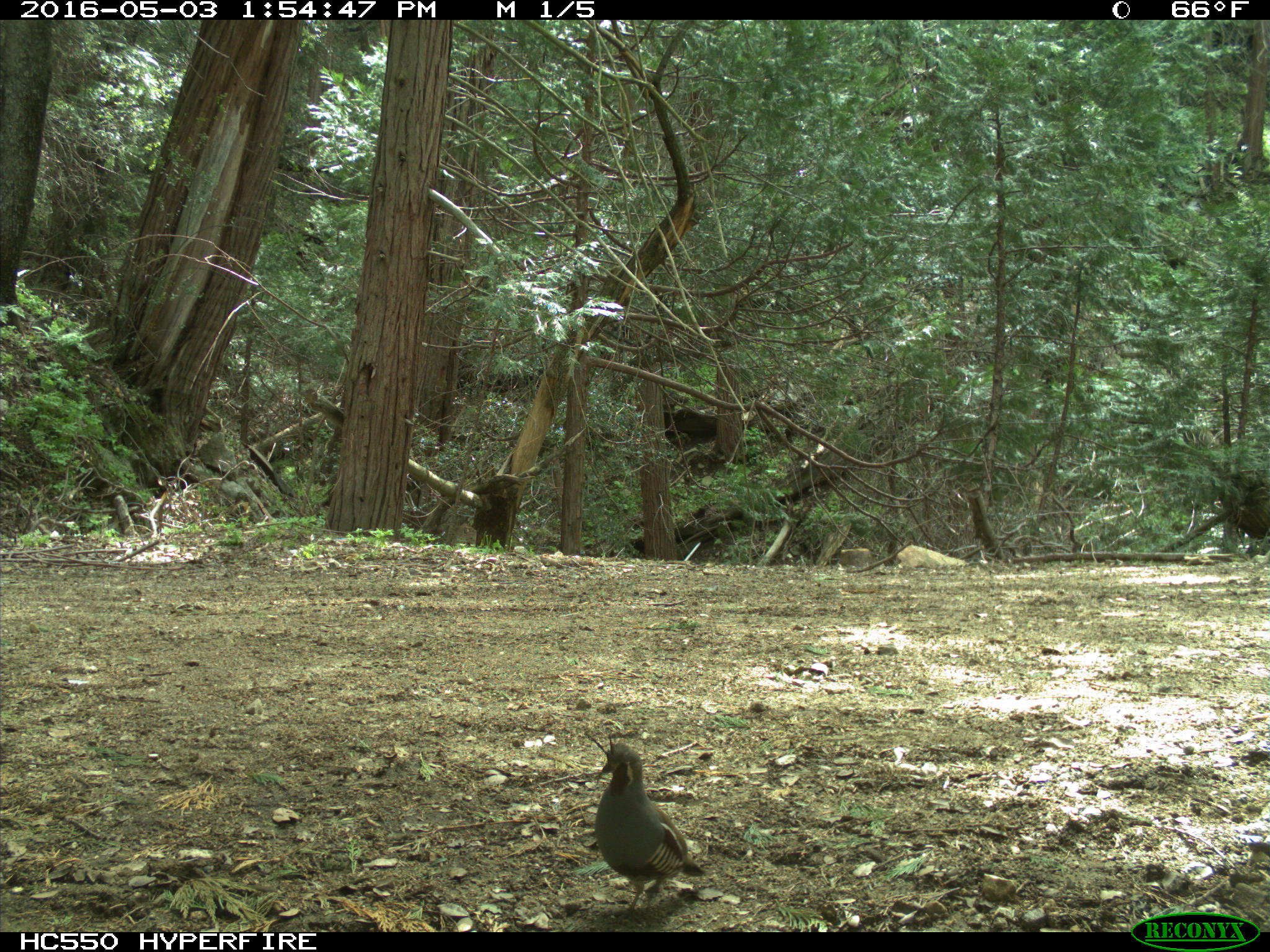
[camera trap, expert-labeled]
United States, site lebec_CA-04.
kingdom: Animalia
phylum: Chordata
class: Aves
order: Galliformes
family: Odontophoridae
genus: Callipepla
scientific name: Callipepla californica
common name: california quail